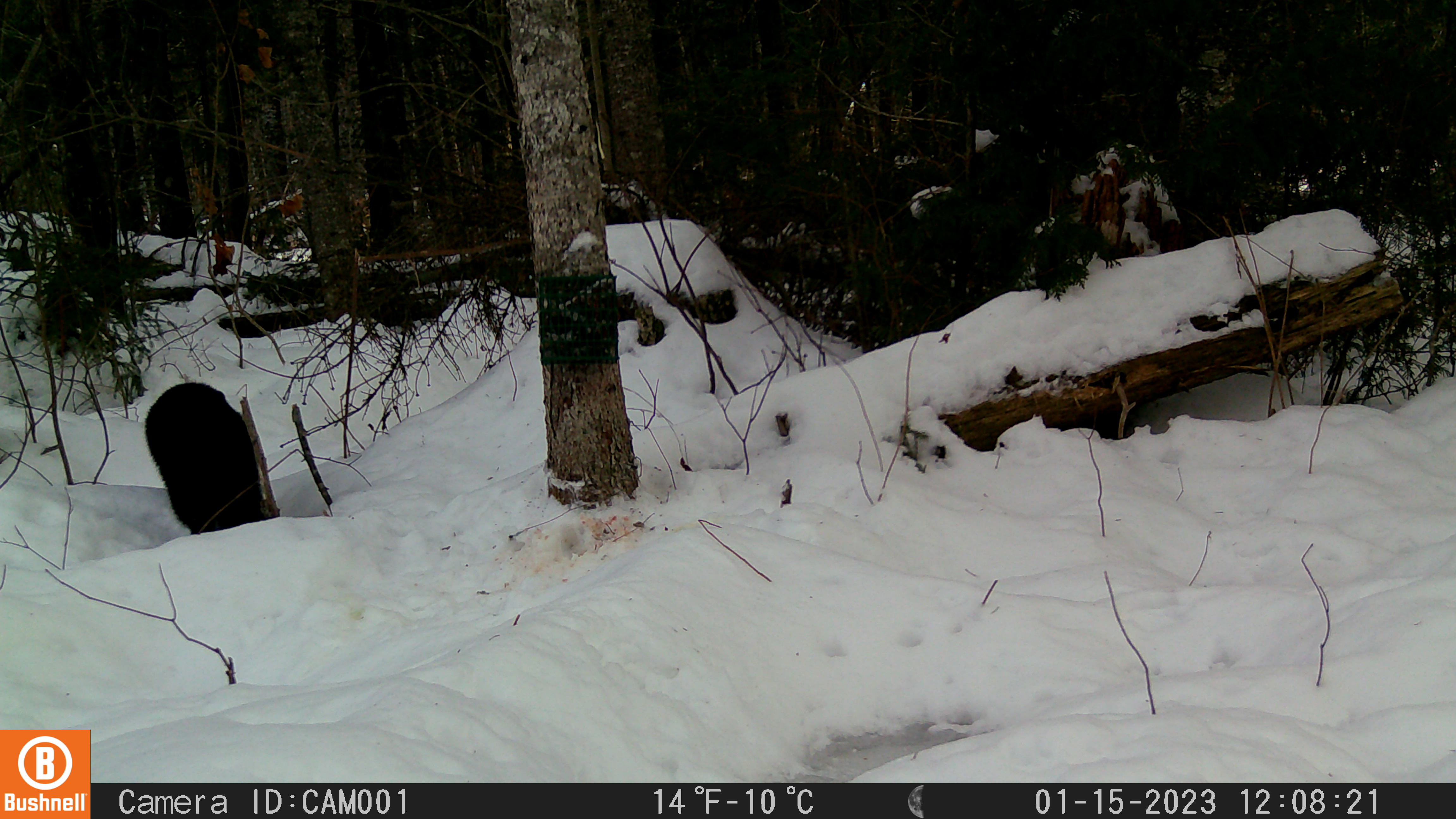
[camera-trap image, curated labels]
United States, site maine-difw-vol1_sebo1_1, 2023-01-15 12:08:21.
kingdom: Animalia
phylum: Chordata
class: Mammalia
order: Carnivora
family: Mustelidae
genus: Pekania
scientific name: Pekania pennanti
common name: fisher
Fisher (Pekania pennanti).